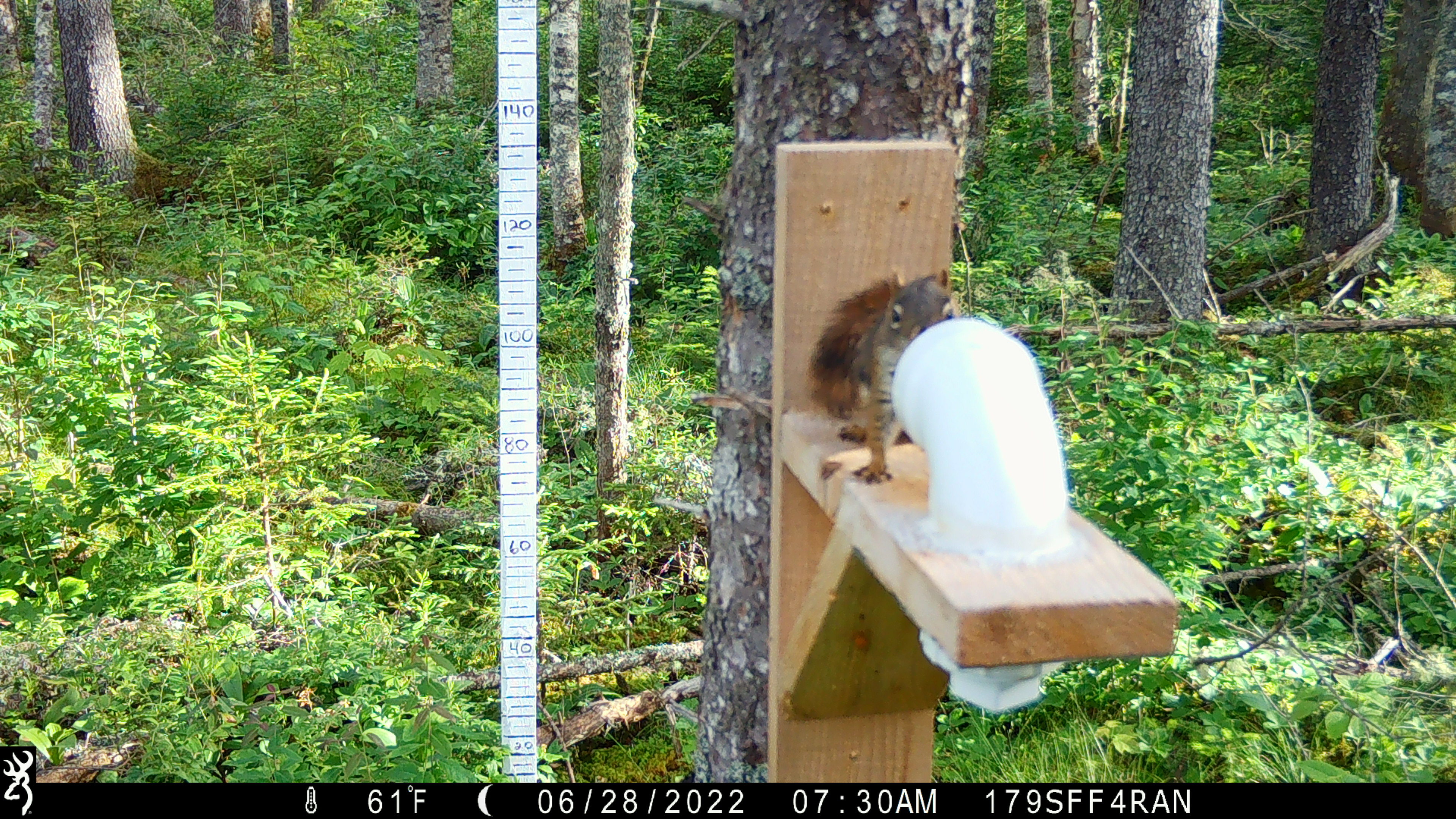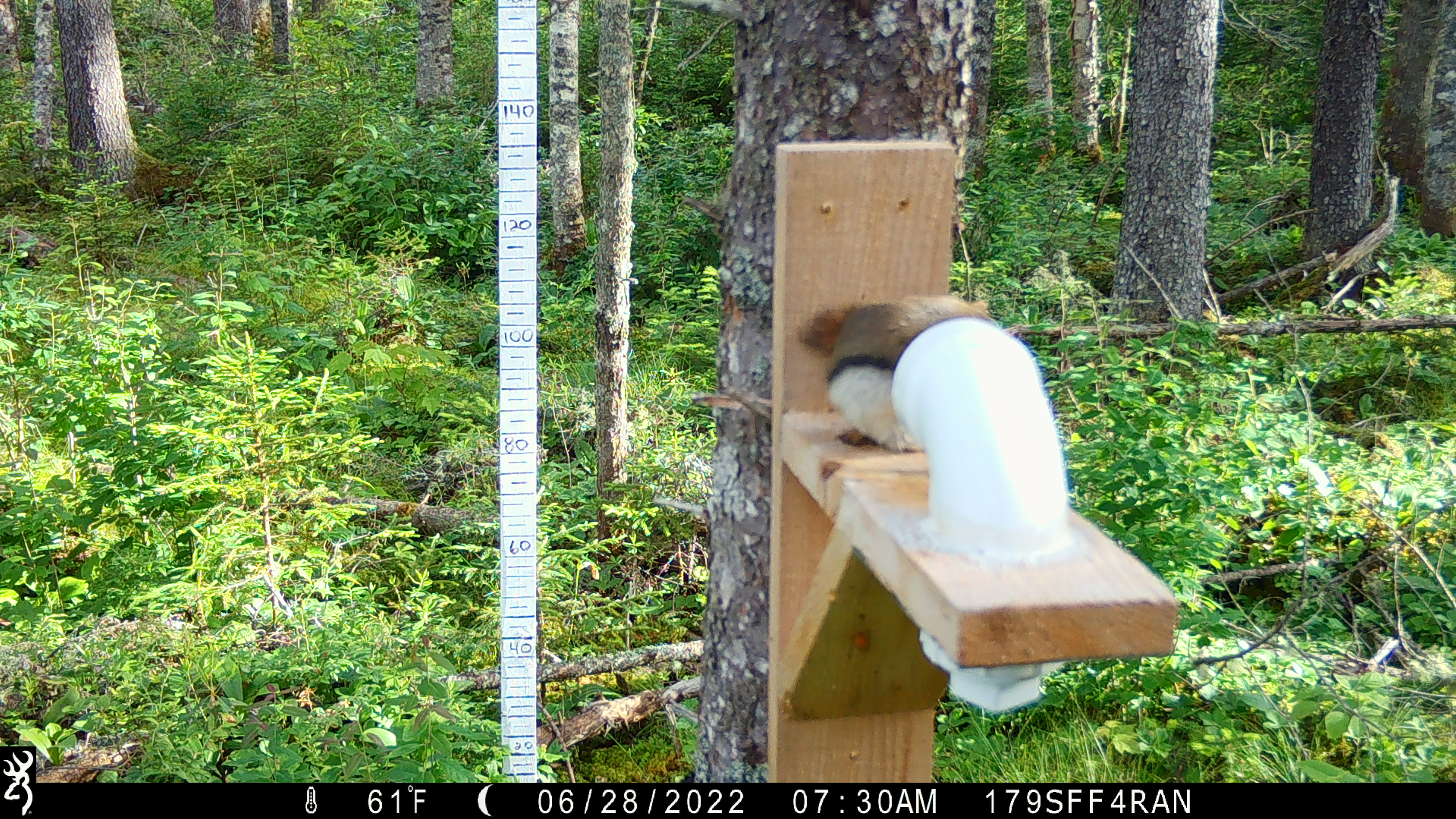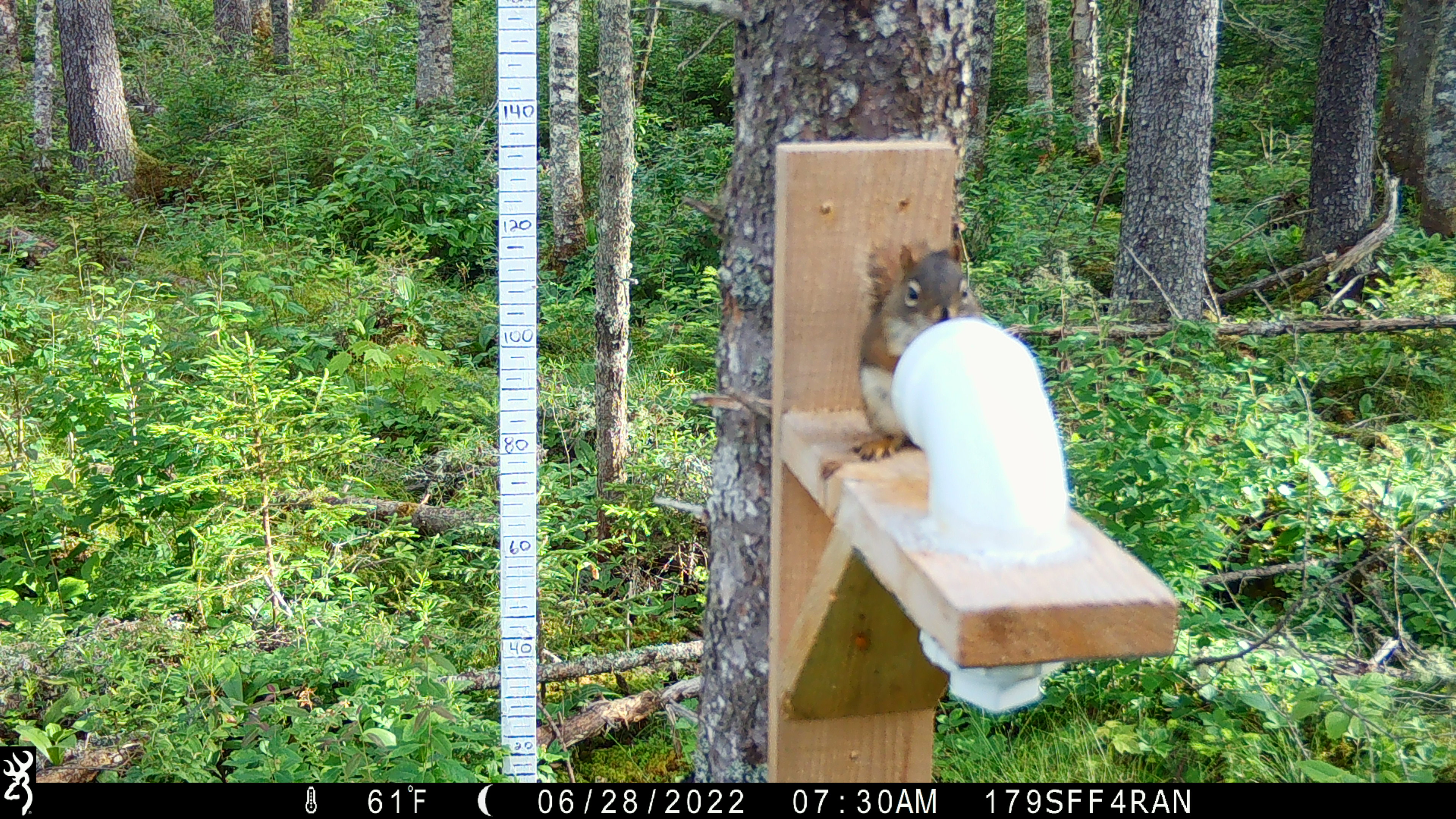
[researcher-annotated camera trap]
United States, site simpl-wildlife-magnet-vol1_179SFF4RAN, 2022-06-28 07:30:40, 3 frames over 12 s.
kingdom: Animalia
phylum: Chordata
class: Mammalia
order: Rodentia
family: Sciuridae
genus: Tamiasciurus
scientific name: Tamiasciurus hudsonicus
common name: red squirrel